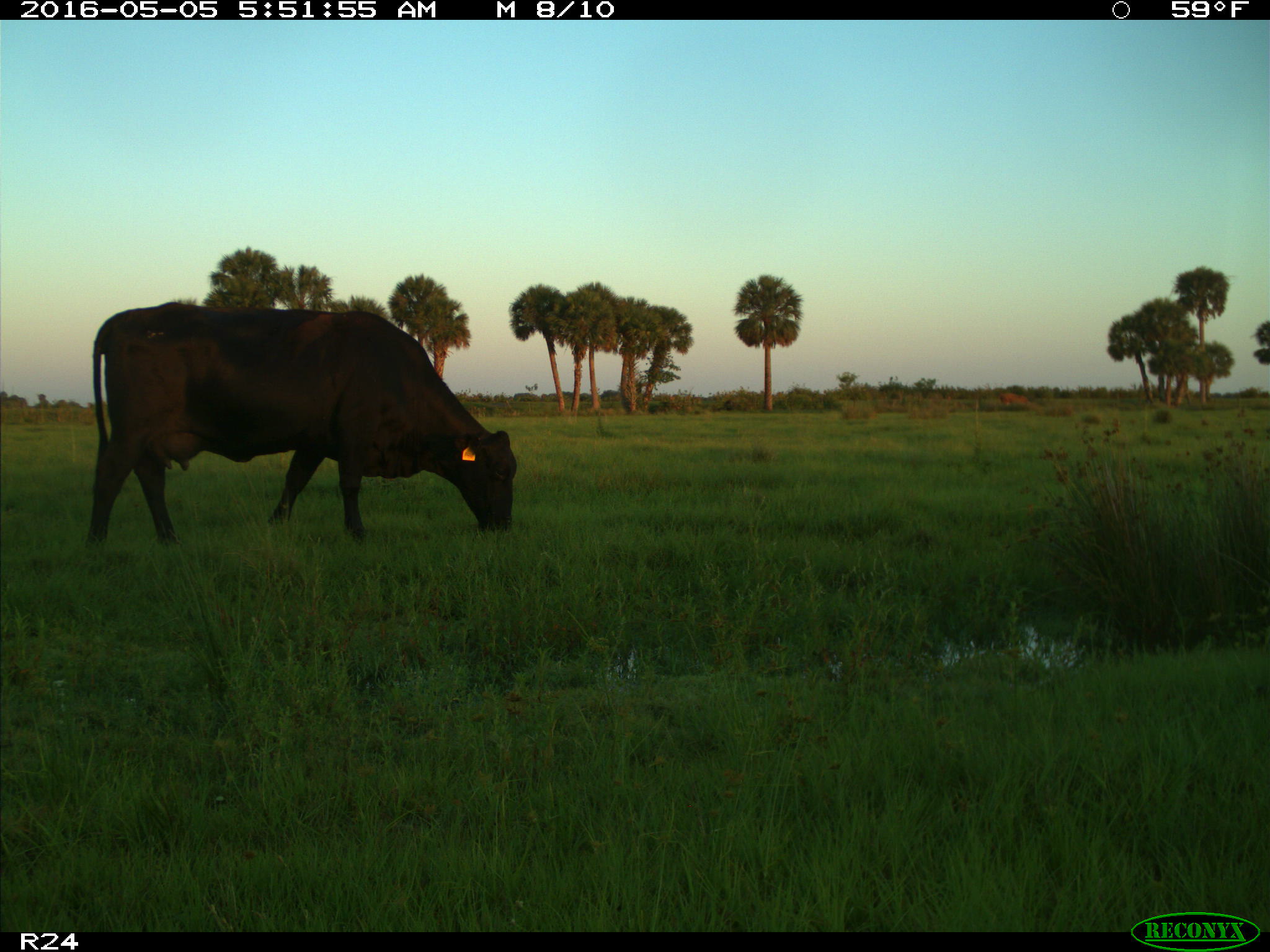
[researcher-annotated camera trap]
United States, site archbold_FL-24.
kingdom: Animalia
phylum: Chordata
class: Mammalia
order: Artiodactyla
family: Bovidae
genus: Bos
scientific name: Bos taurus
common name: domestic cow